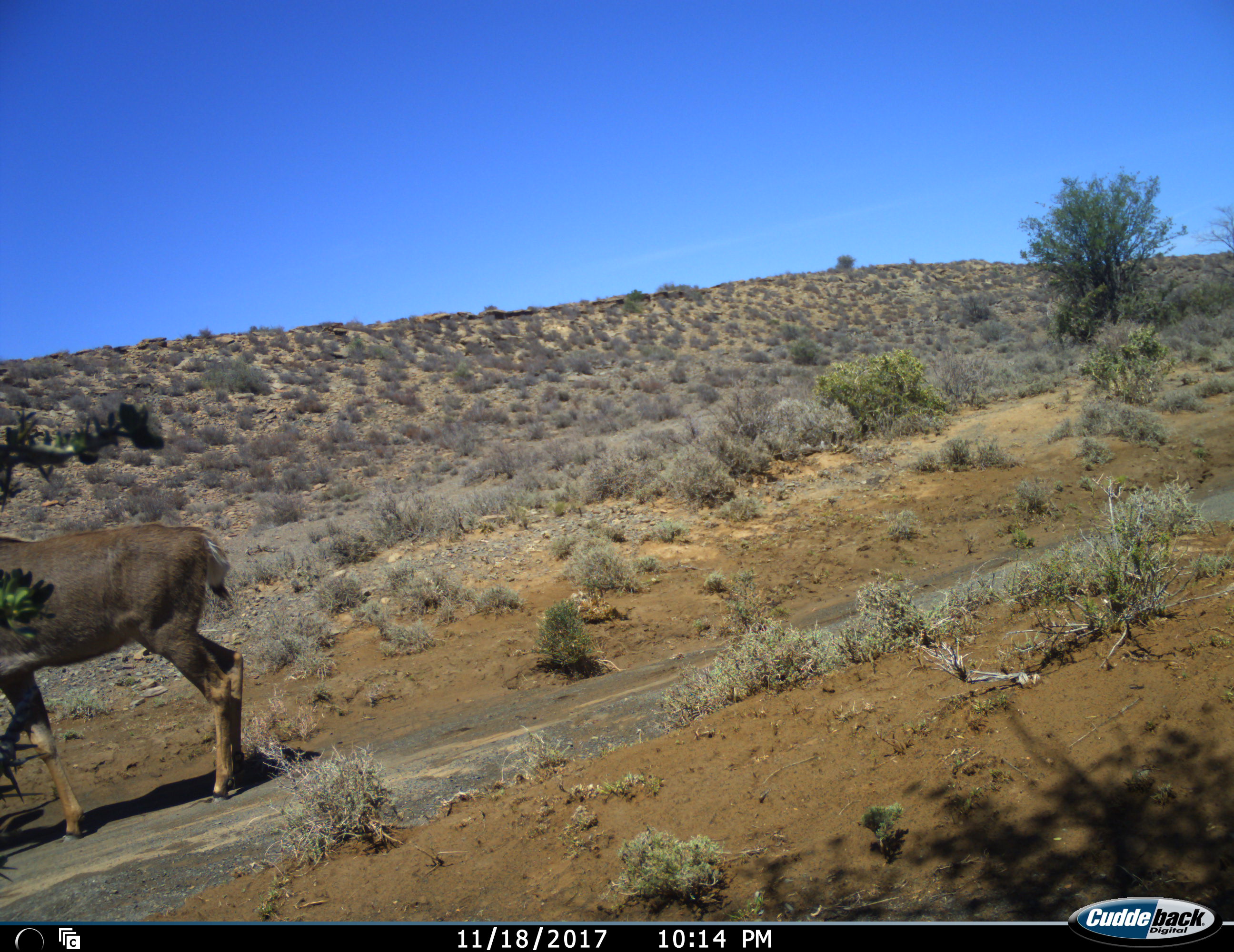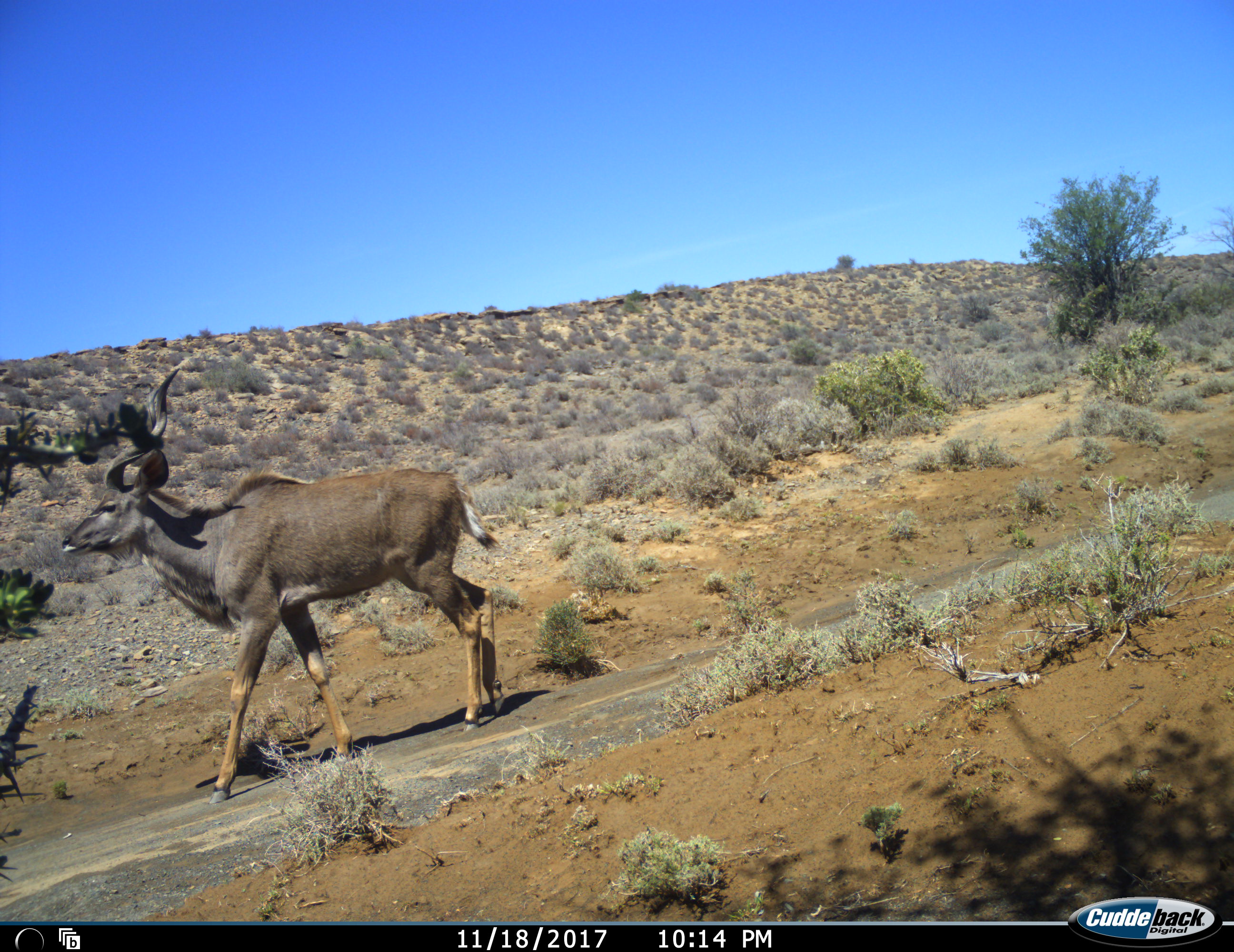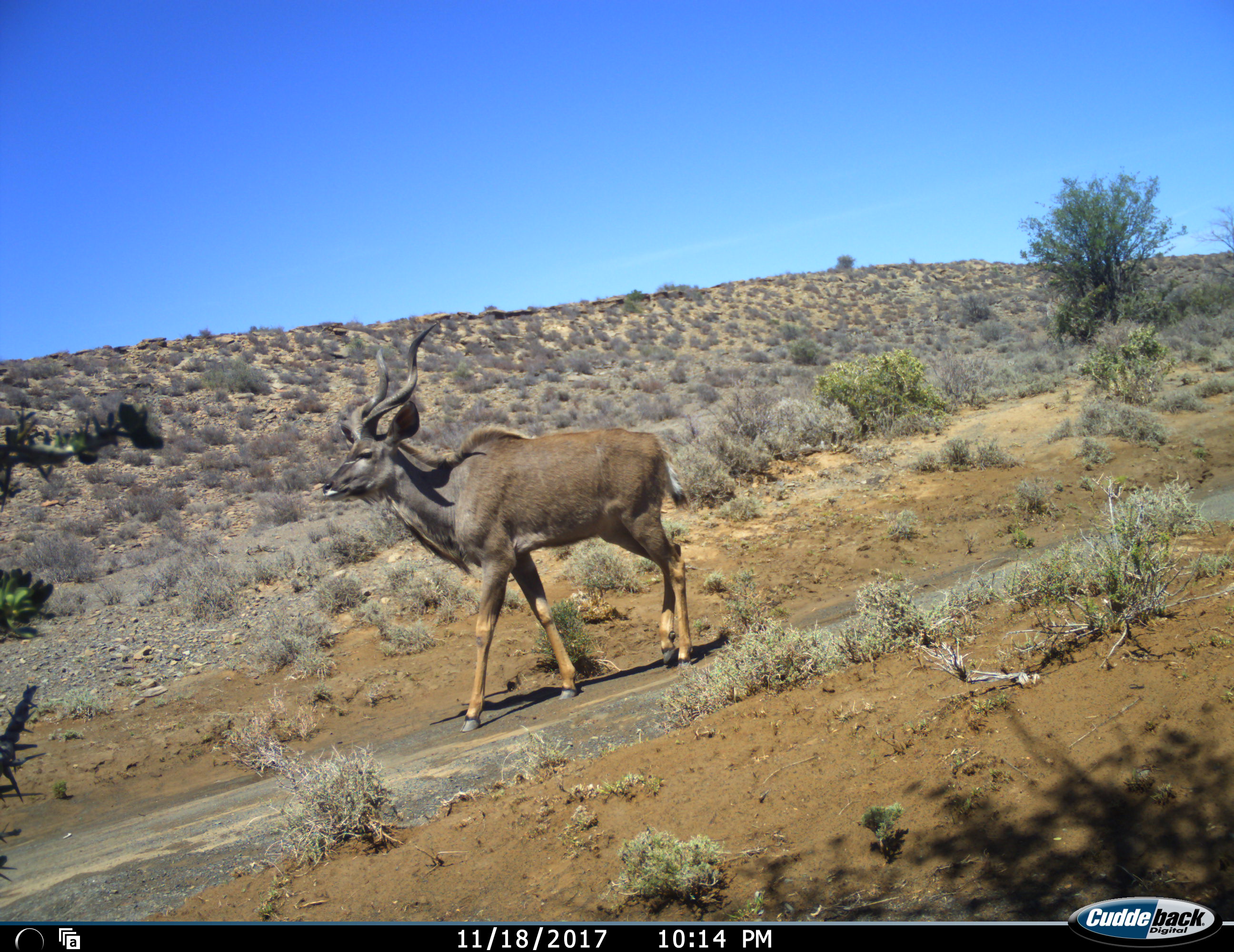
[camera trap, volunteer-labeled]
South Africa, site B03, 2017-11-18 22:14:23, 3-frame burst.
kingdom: Animalia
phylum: Chordata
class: Mammalia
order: Artiodactyla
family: Bovidae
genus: Tragelaphus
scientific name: Tragelaphus strepsiceros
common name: greater kudu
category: kudu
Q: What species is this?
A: Kudu (greater kudu) (Tragelaphus strepsiceros).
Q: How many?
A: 1.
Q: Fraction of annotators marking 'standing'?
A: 11%.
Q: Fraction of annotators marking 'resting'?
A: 0%.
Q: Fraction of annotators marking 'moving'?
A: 89%.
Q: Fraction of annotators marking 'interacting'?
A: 0%.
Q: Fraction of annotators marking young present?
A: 0%.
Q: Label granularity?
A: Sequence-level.